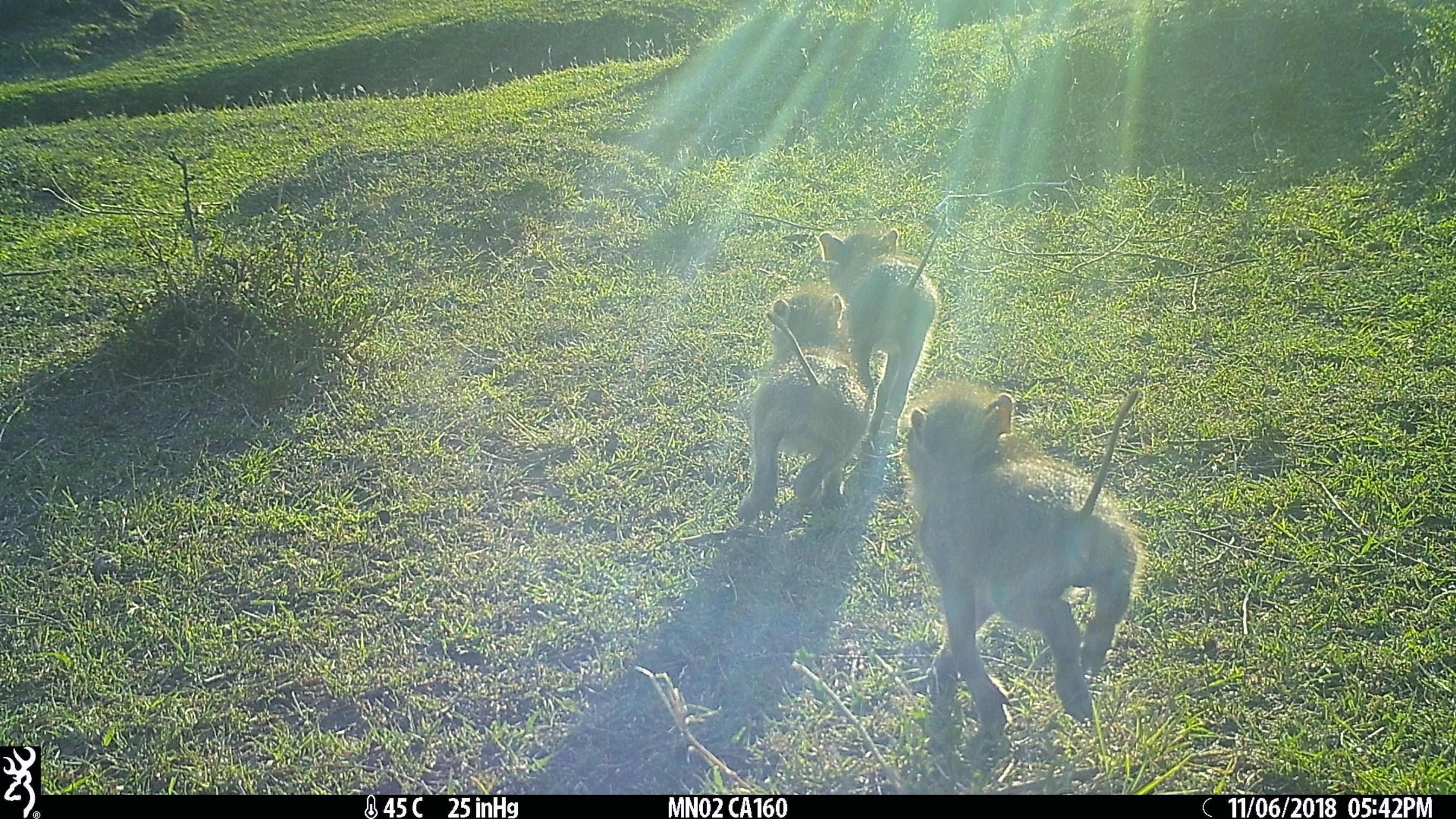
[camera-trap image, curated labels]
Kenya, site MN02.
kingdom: Animalia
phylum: Chordata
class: Mammalia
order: Artiodactyla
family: Suidae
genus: Phacochoerus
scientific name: Phacochoerus africanus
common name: common warthog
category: warthog